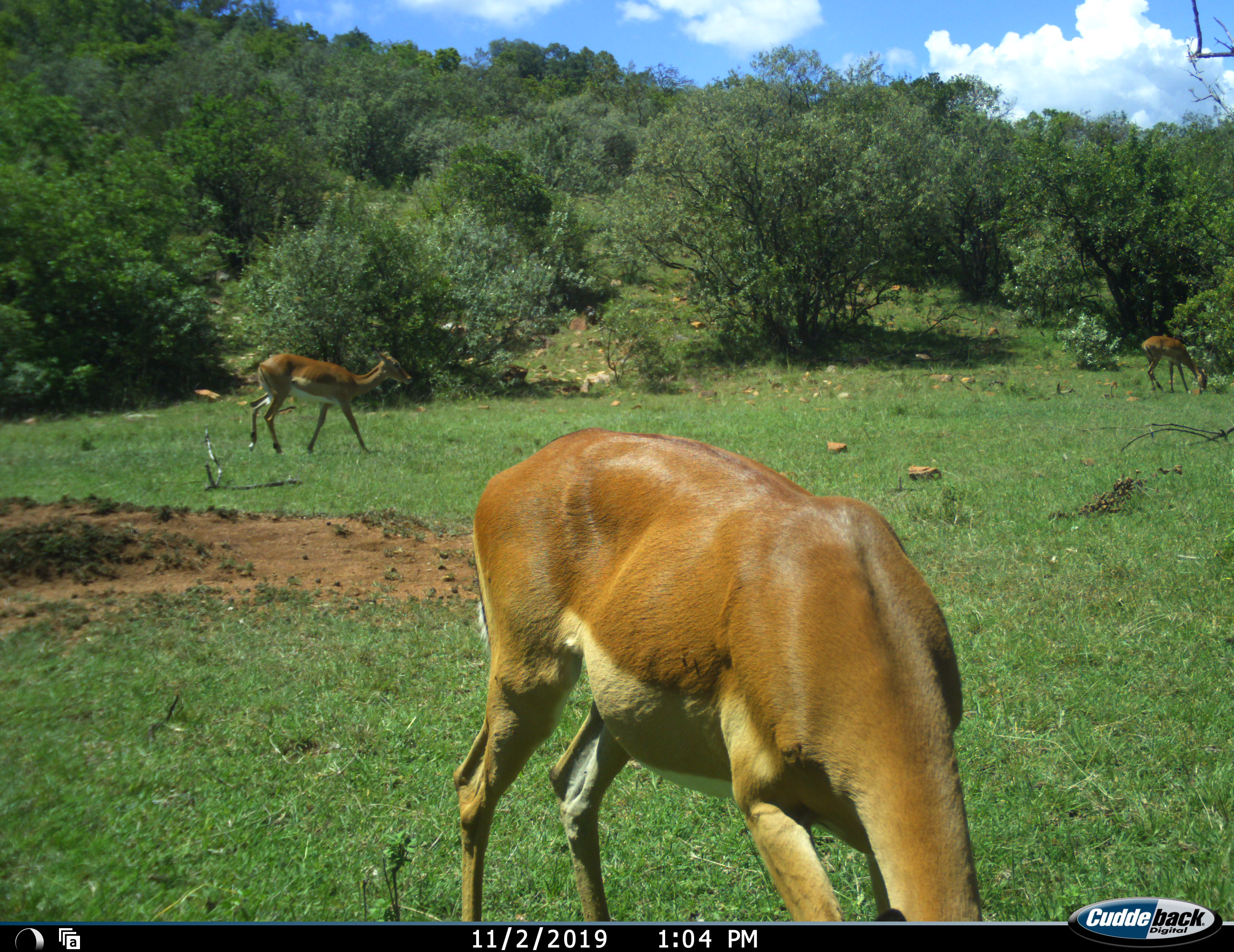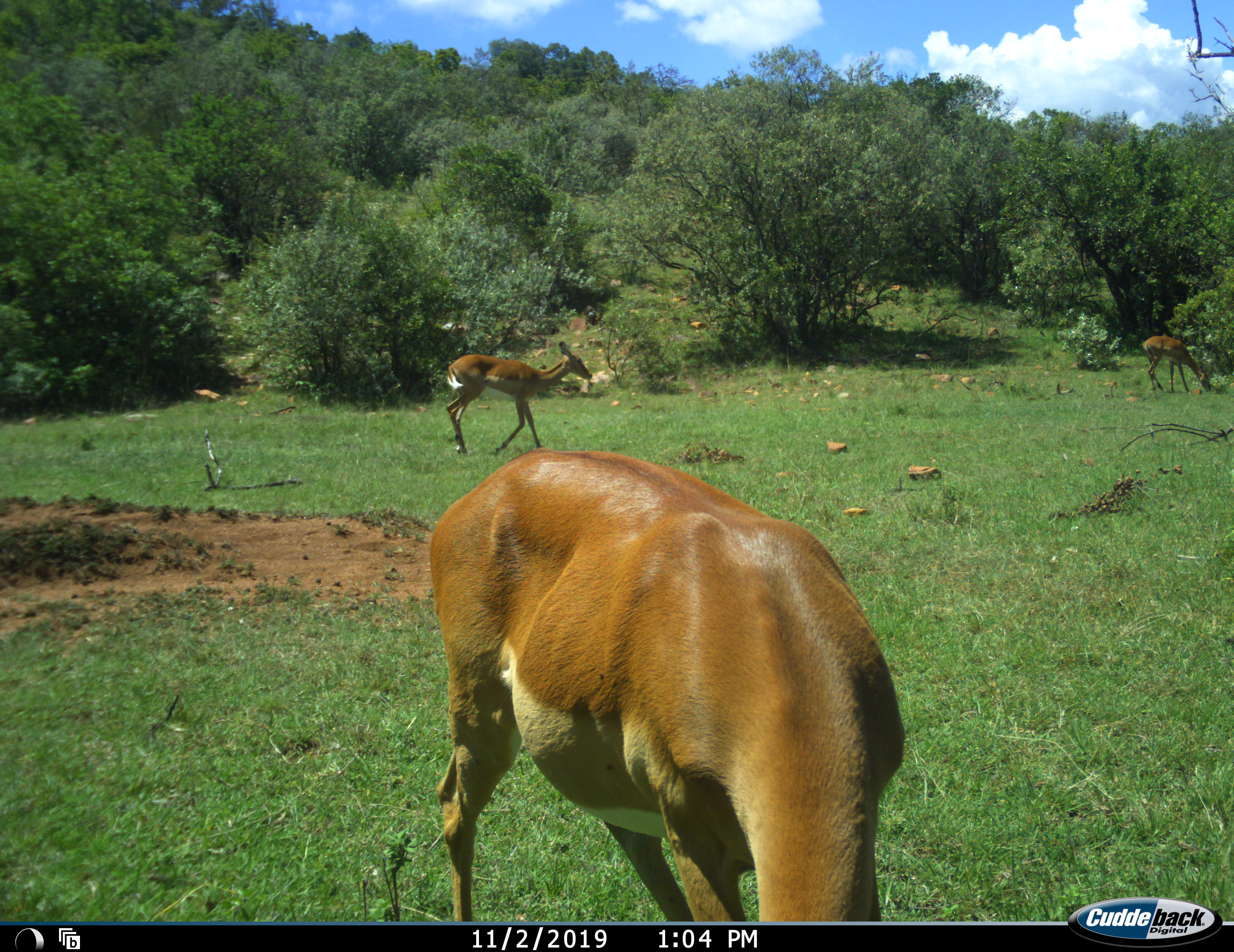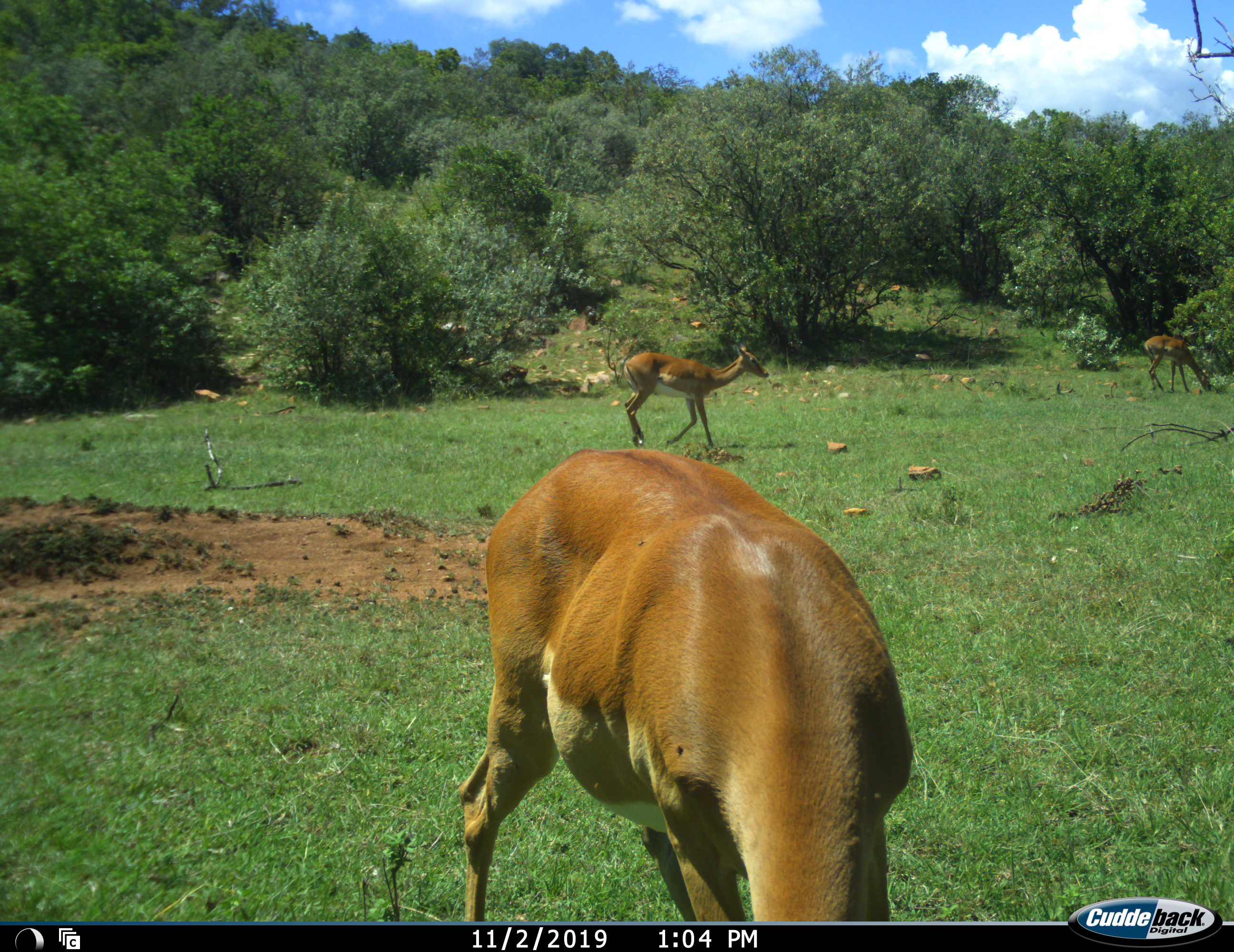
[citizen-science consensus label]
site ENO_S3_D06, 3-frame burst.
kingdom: Animalia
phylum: Chordata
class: Mammalia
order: Artiodactyla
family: Bovidae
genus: Aepyceros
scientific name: Aepyceros melampus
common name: impala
Impala (Aepyceros melampus), count 3. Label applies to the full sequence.